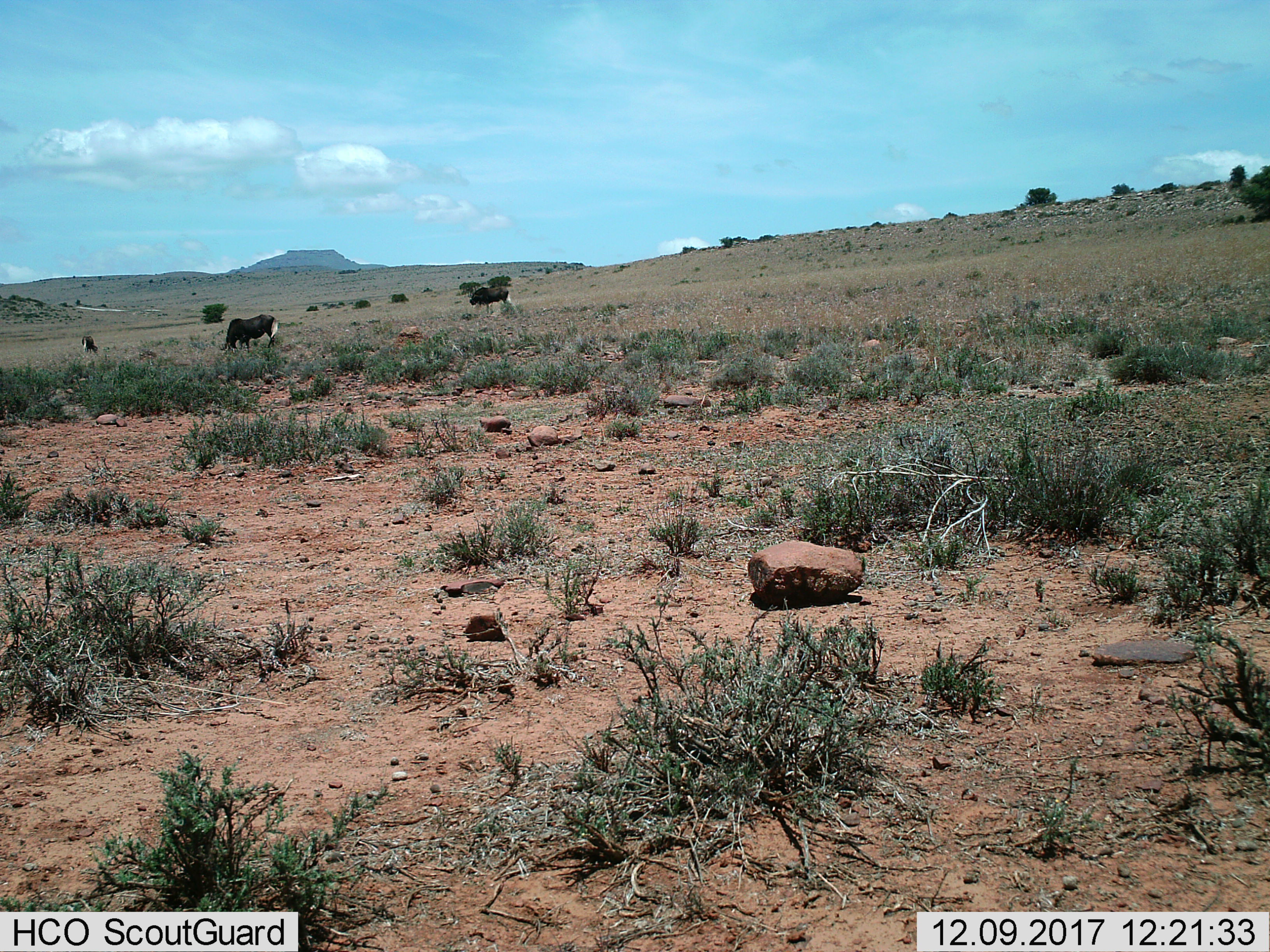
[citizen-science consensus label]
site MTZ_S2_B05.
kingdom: Animalia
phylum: Chordata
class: Mammalia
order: Artiodactyla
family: Bovidae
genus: Connochaetes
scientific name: Connochaetes gnou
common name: black wildebeest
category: wildebeestblack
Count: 3.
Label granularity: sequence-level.